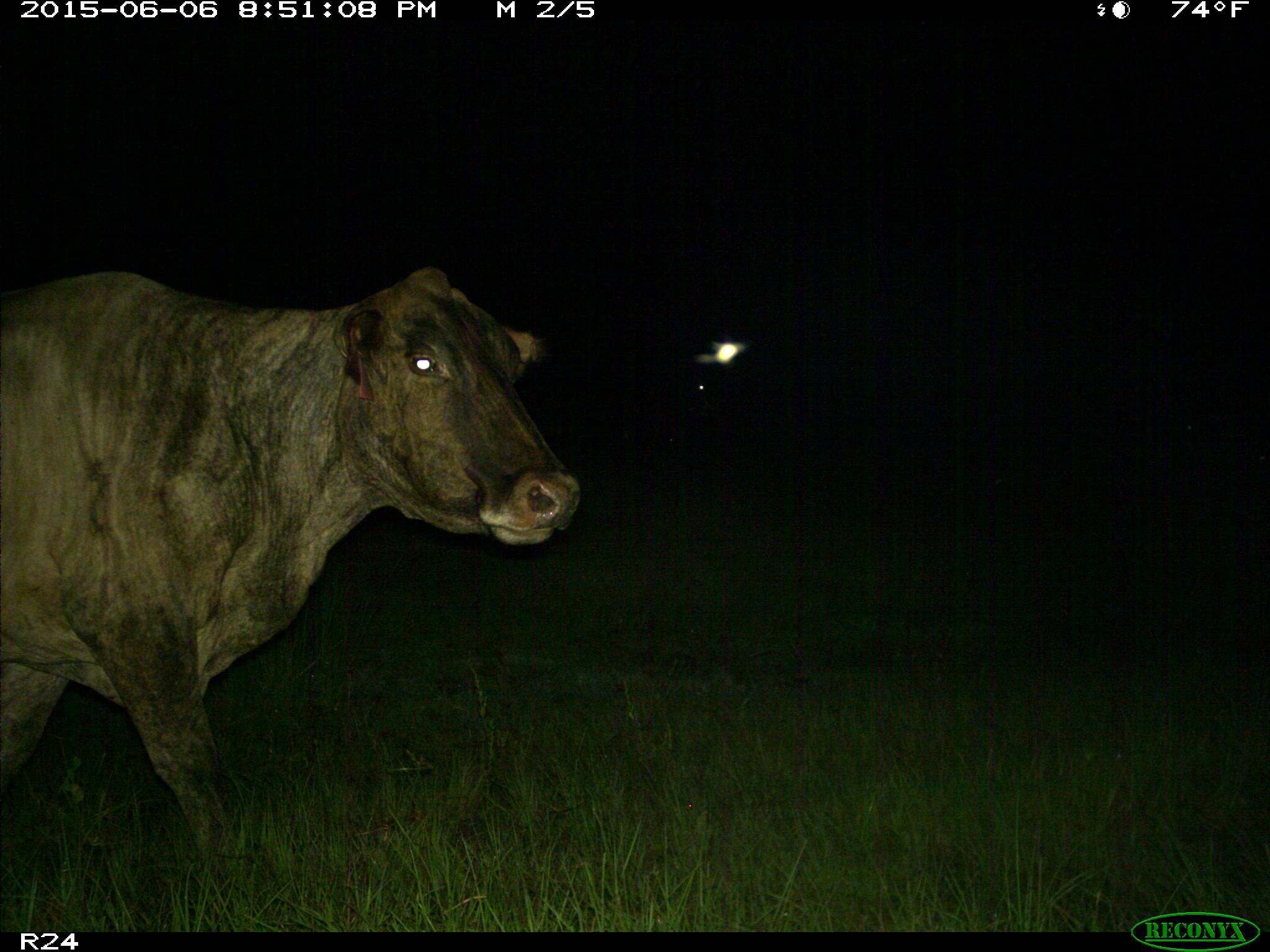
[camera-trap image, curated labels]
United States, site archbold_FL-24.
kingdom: Animalia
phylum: Chordata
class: Mammalia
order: Artiodactyla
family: Bovidae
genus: Bos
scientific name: Bos taurus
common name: domestic cow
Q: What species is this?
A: Bos taurus (domestic cow).